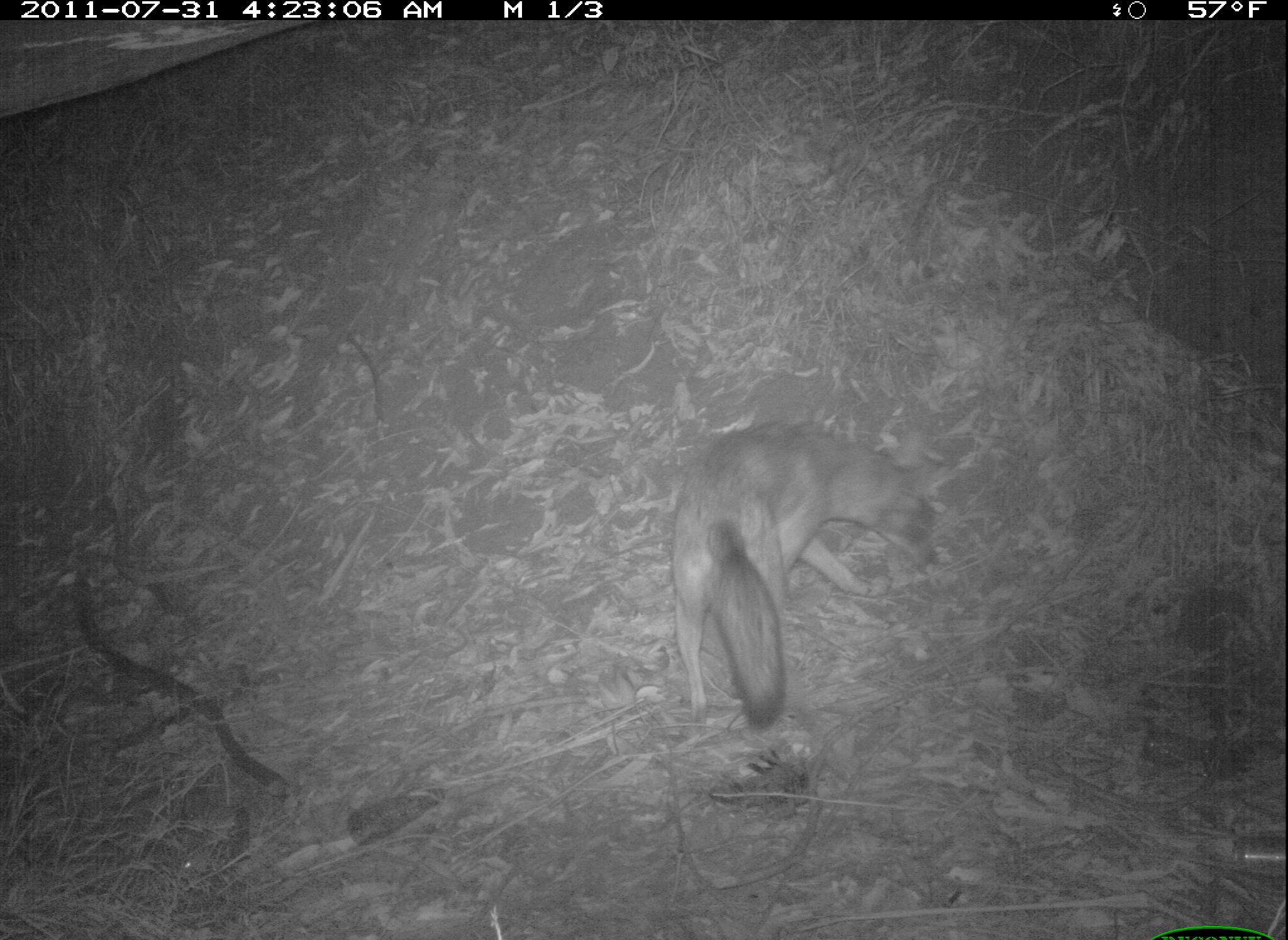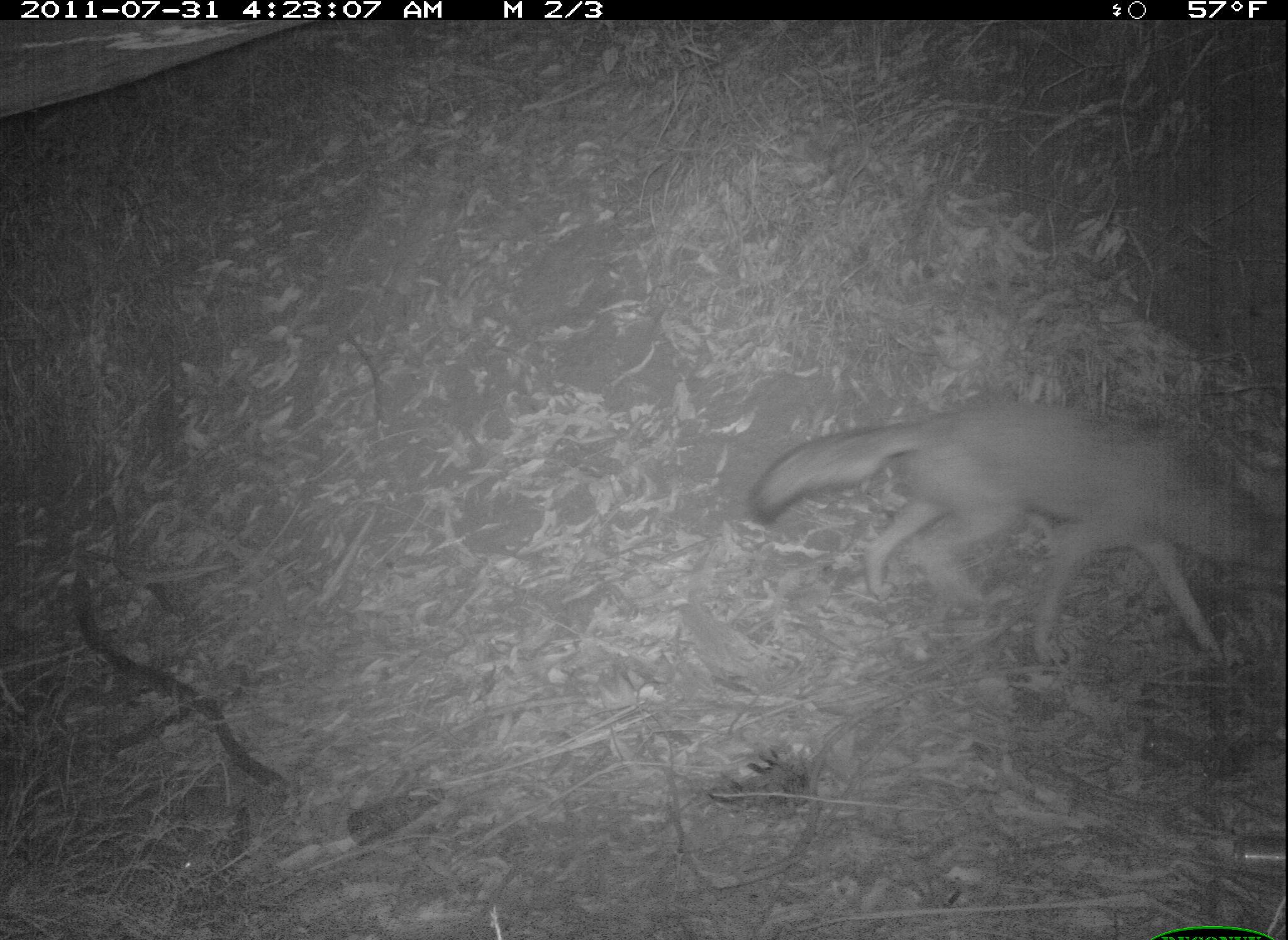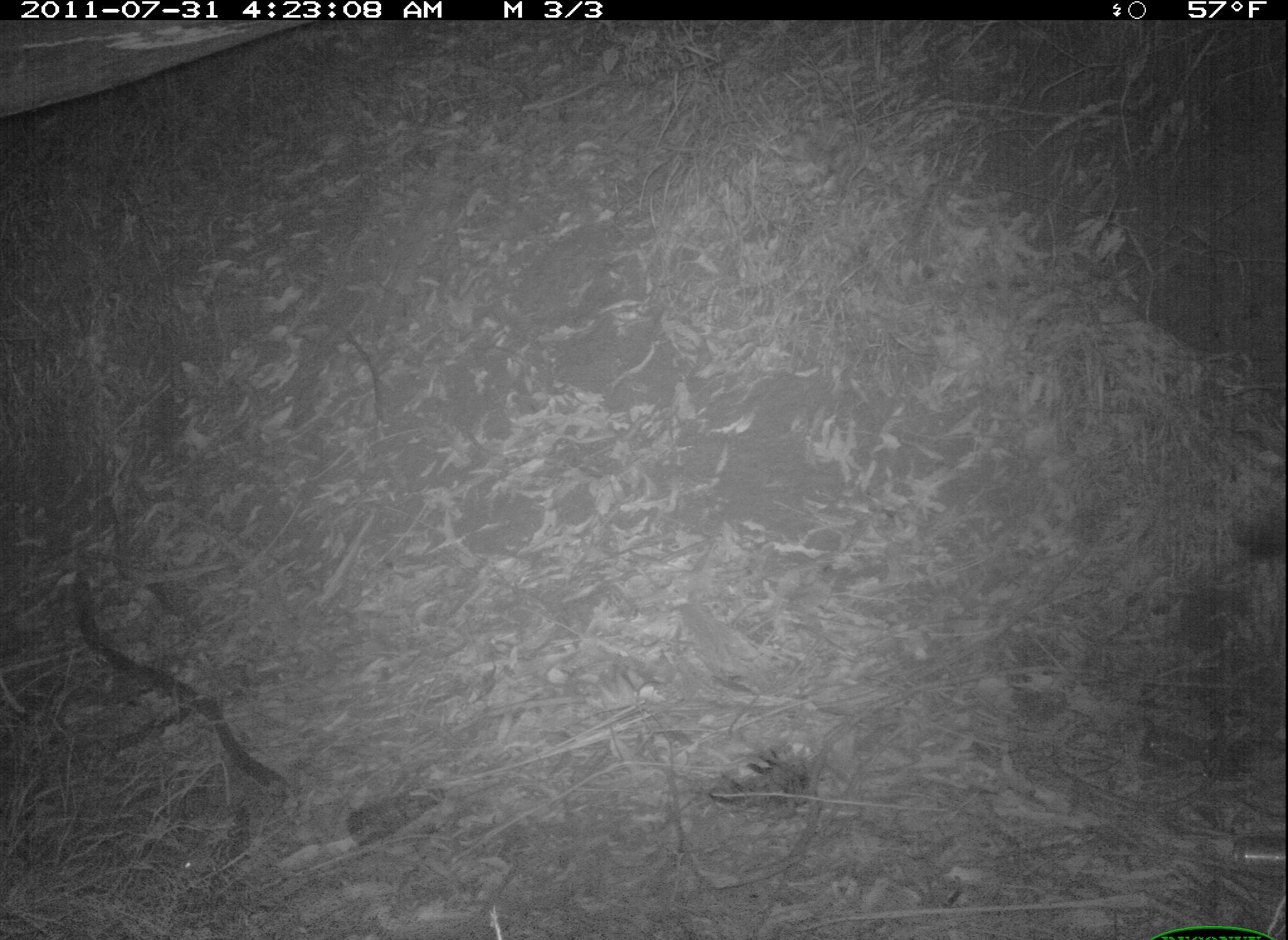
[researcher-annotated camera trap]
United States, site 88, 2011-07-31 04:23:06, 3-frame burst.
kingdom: Animalia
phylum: Chordata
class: Mammalia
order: Carnivora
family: Canidae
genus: Canis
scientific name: Canis latrans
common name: coyote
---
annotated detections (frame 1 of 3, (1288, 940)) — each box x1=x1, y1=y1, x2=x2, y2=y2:
coyote: x1=658, y1=409, x2=955, y2=738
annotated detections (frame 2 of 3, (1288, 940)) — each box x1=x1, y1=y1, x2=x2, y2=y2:
coyote: x1=760, y1=391, x2=1285, y2=702